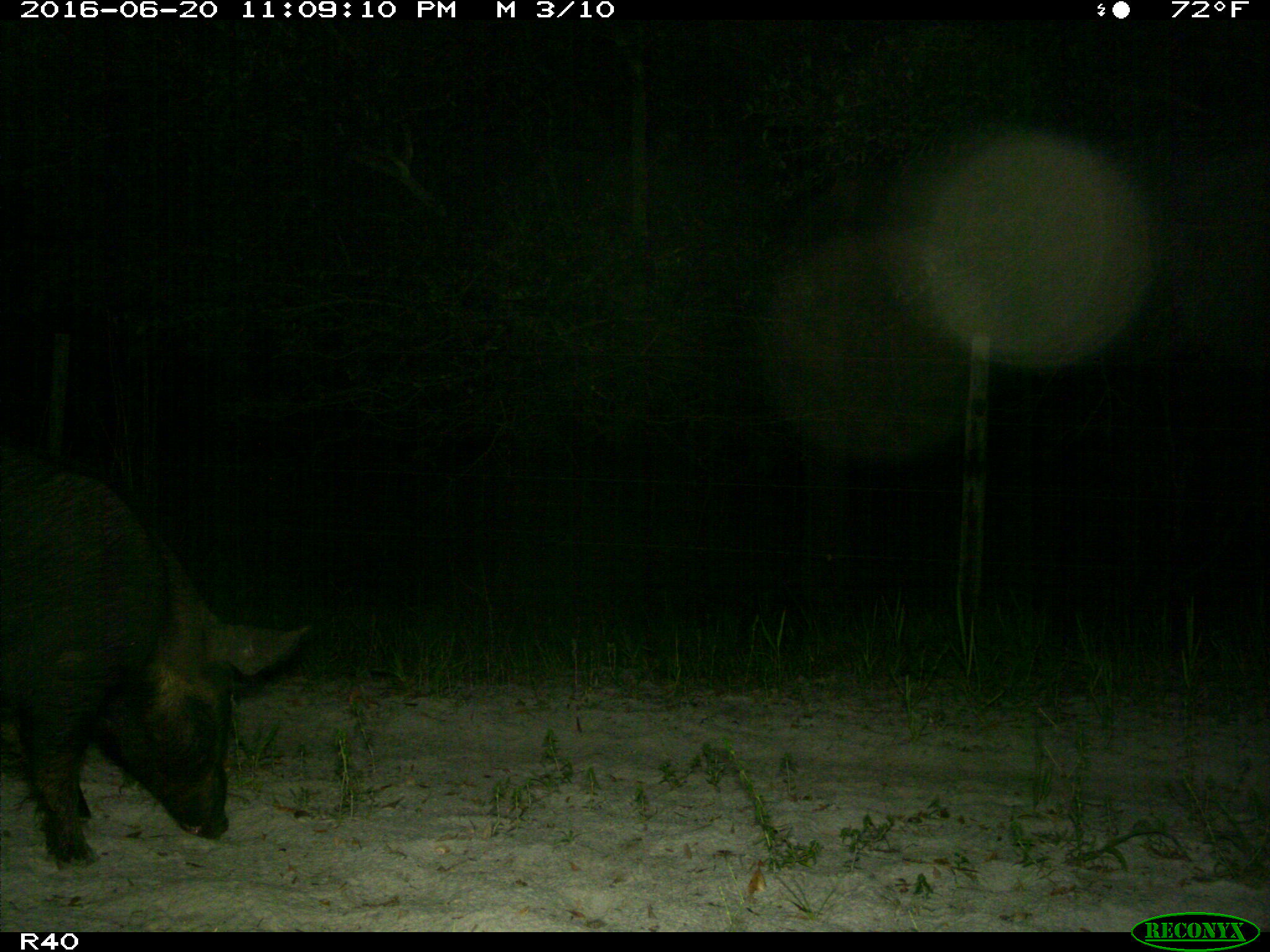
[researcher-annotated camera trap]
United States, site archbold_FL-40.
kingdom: Animalia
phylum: Chordata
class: Mammalia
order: Artiodactyla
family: Suidae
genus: Sus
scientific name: Sus scrofa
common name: wild boar